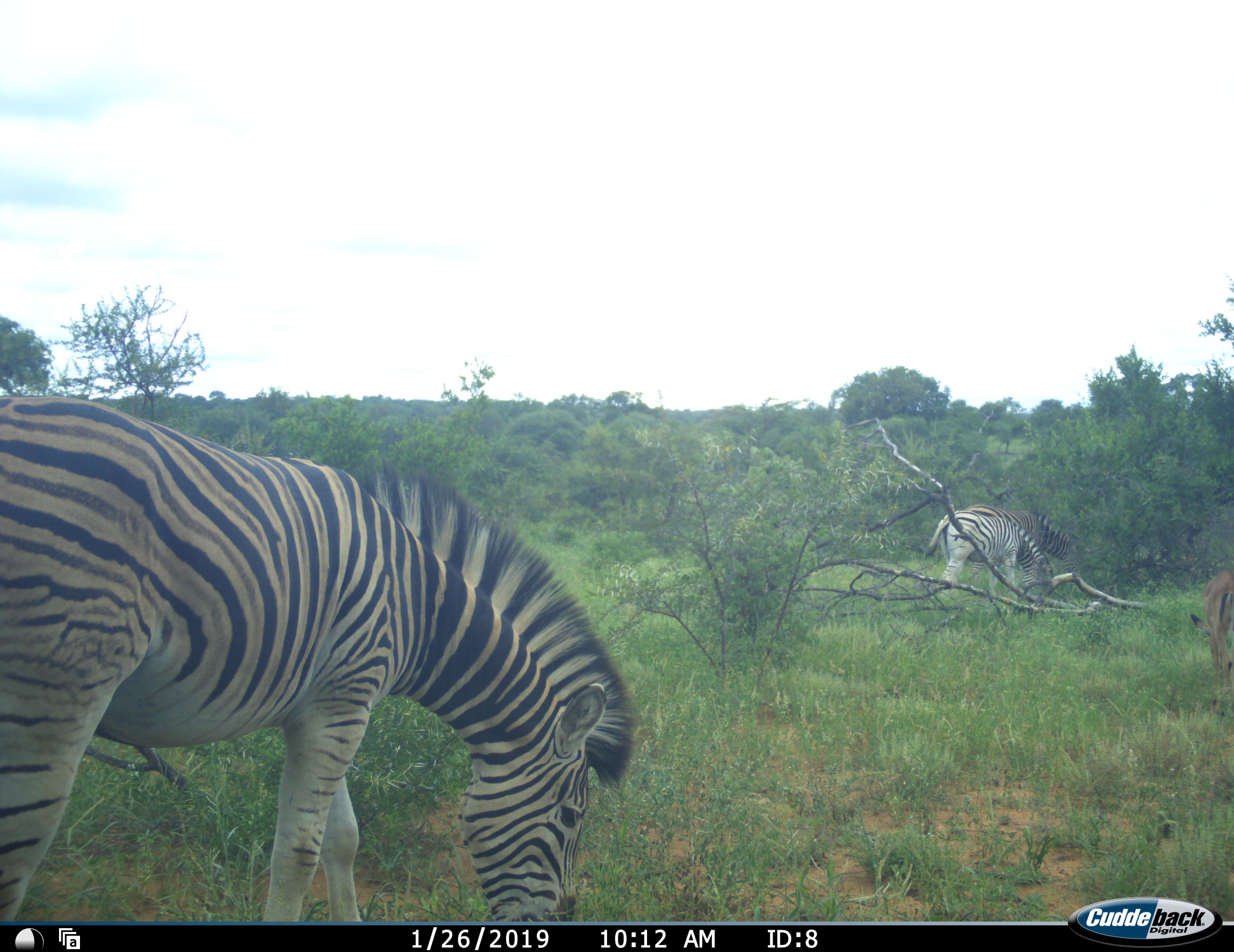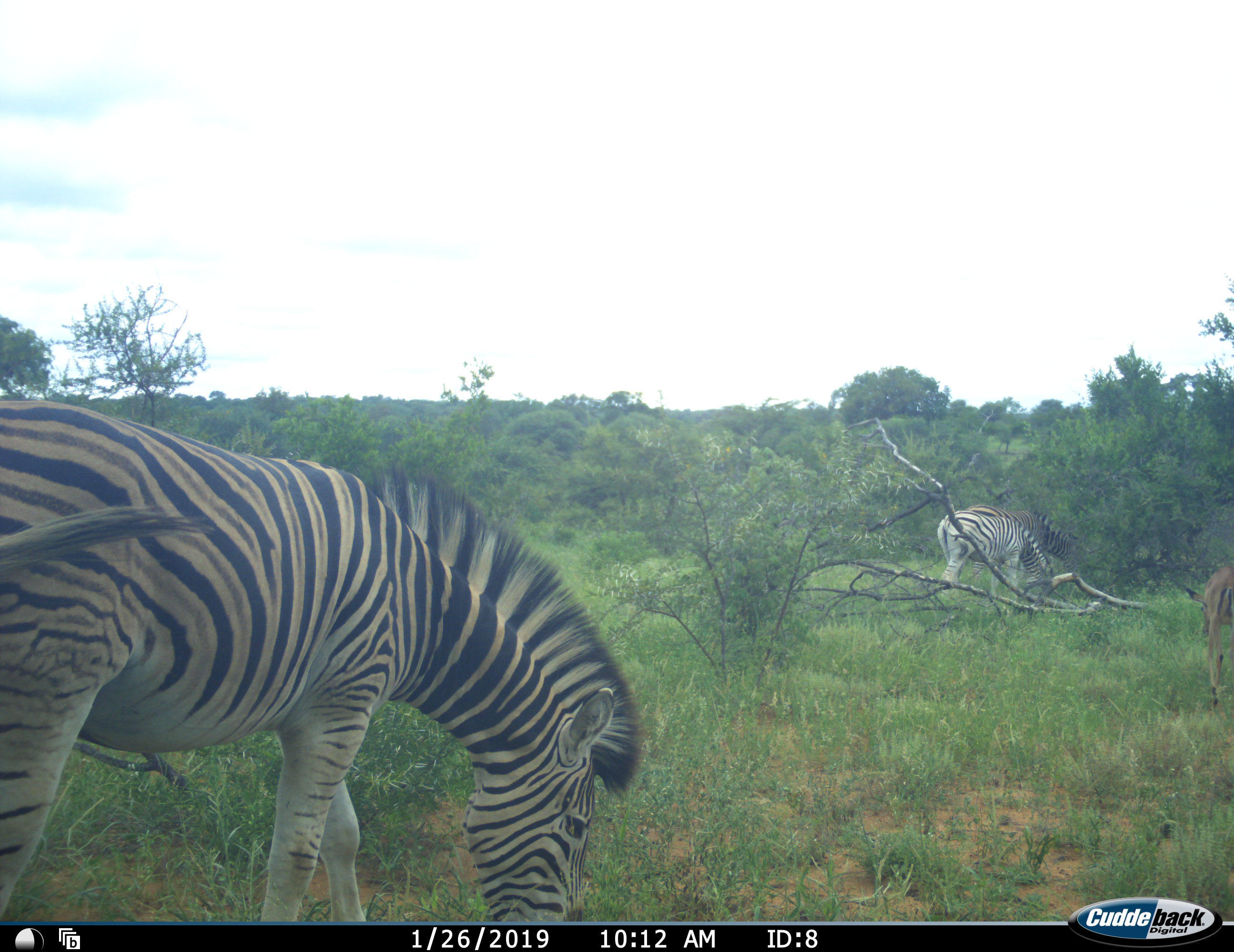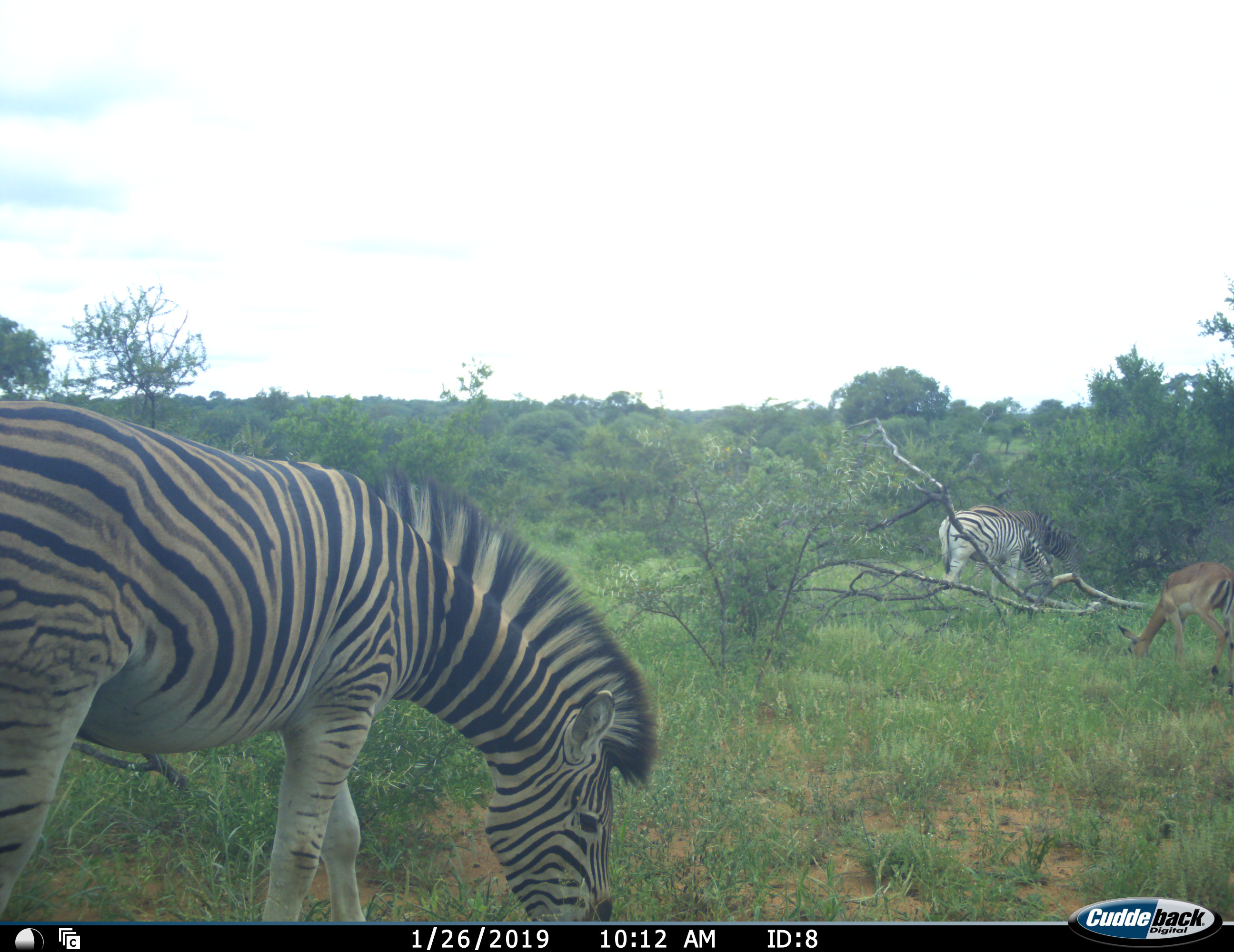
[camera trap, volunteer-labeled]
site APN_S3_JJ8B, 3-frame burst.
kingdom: Animalia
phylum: Chordata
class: Mammalia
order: Artiodactyla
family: Bovidae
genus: Aepyceros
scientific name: Aepyceros melampus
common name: impala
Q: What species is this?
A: Impala (Aepyceros melampus).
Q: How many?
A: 1.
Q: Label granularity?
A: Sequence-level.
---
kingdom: Animalia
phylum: Chordata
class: Mammalia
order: Perissodactyla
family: Equidae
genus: Equus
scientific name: Equus quagga burchellii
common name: burchell's zebra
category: zebraburchells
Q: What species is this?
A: Zebraburchells (burchell's zebra) (Equus quagga burchellii).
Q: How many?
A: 3.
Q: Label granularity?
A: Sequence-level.